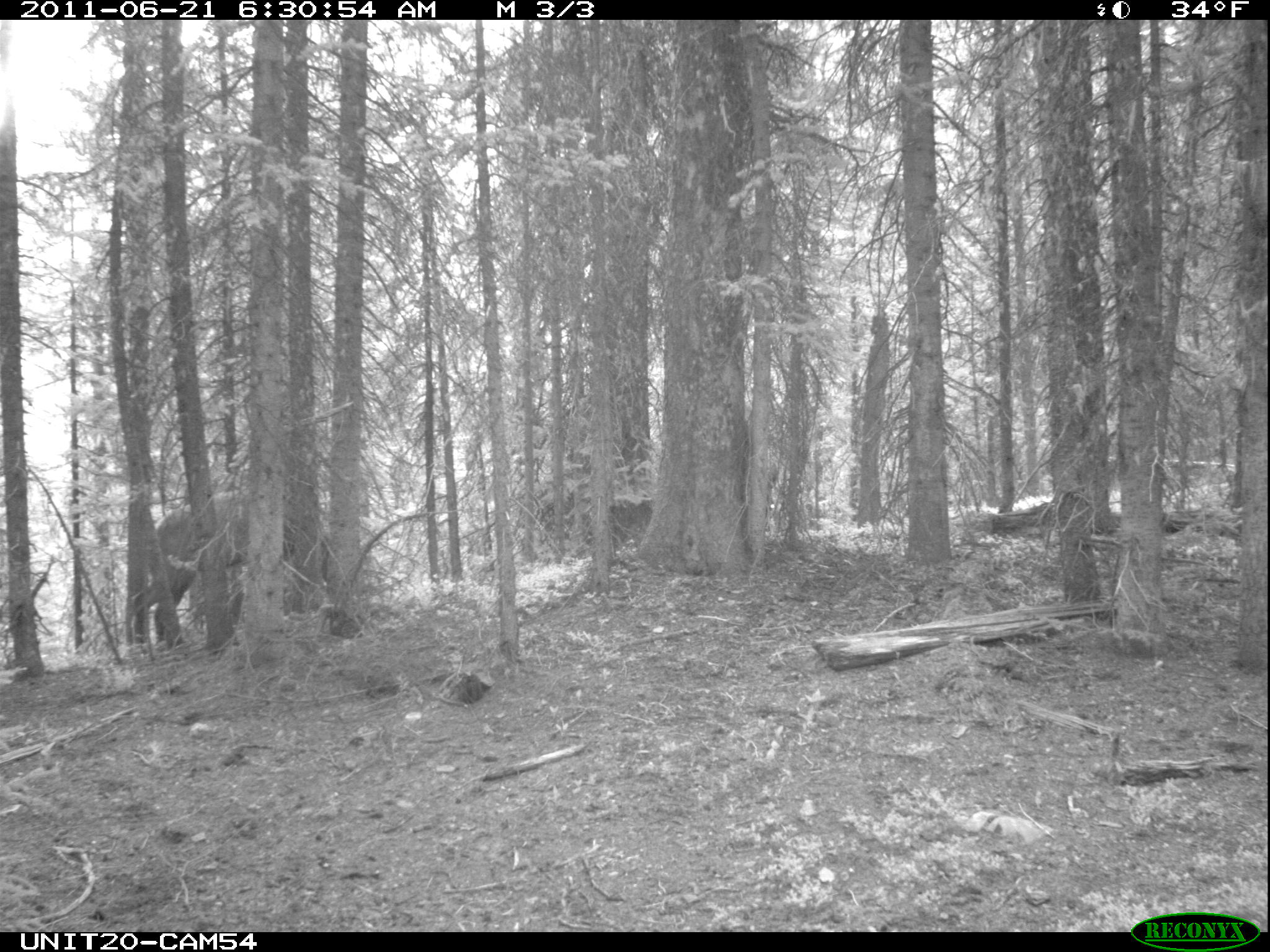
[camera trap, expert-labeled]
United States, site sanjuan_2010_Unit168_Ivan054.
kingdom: Animalia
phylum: Chordata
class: Mammalia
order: Artiodactyla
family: Cervidae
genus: Cervus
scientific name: Cervus elaphus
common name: red deer